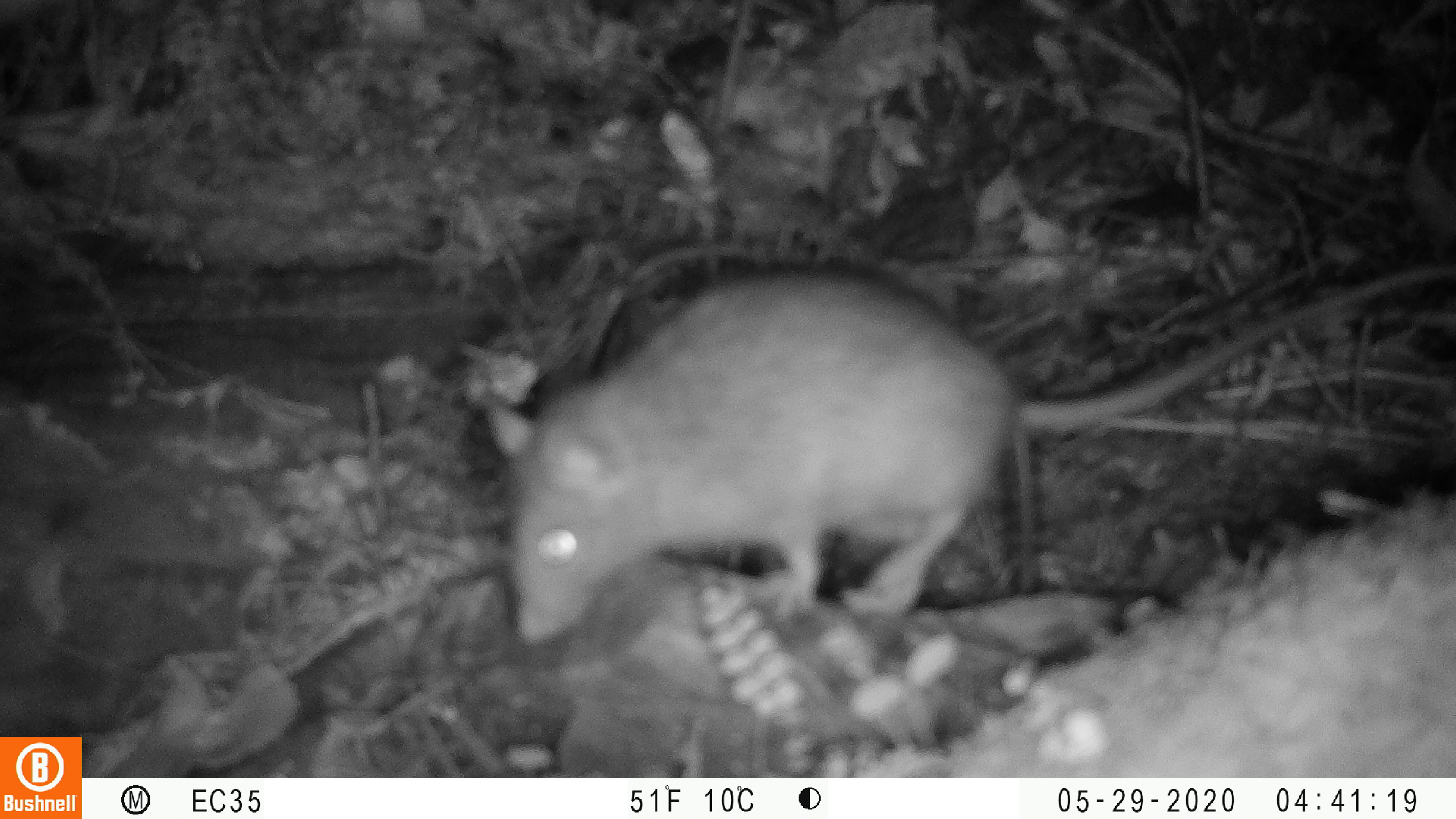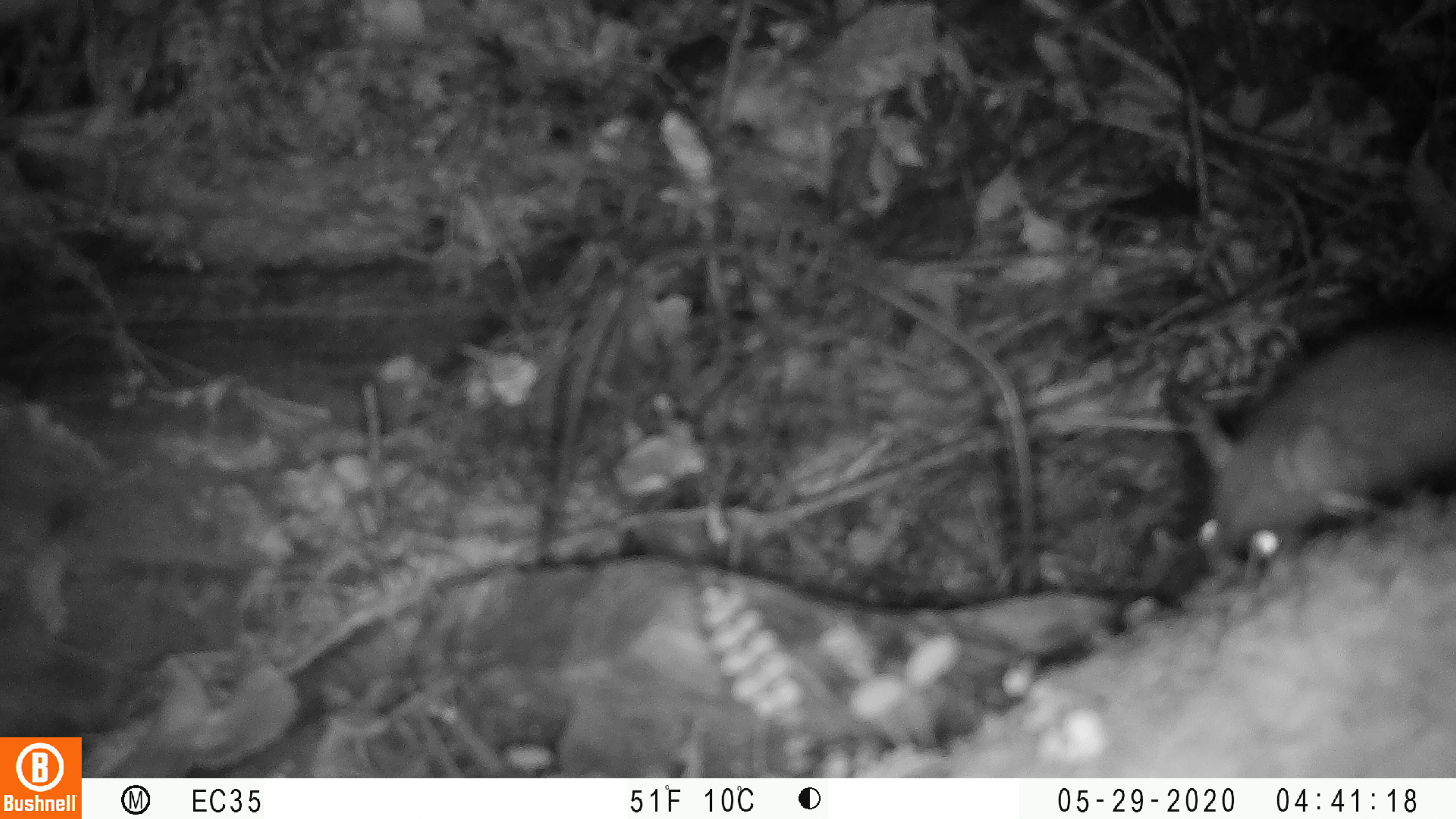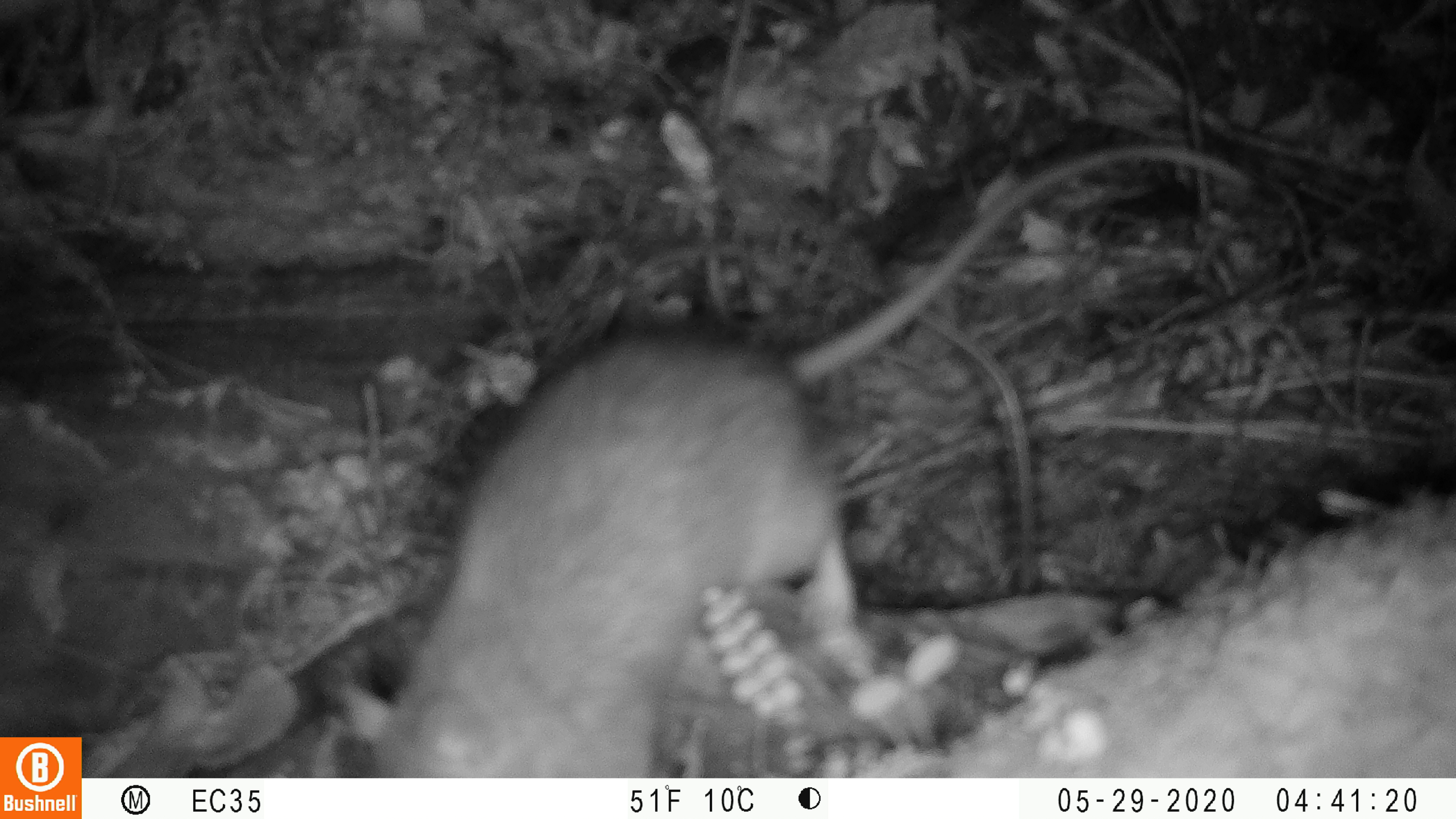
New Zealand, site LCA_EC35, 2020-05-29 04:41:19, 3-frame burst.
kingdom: Animalia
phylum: Chordata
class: Mammalia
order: Rodentia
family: Muridae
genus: Rattus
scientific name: Rattus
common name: rat